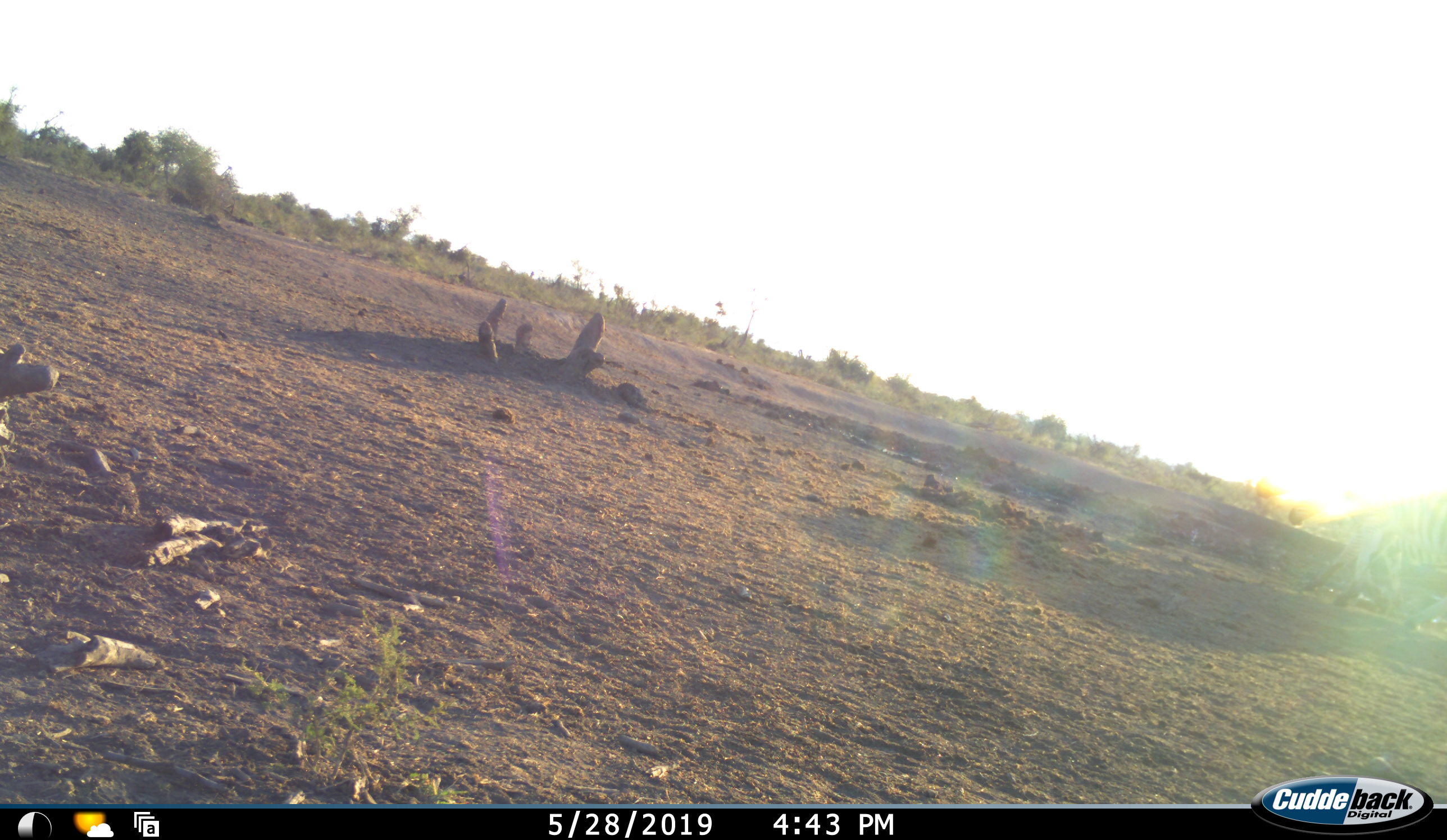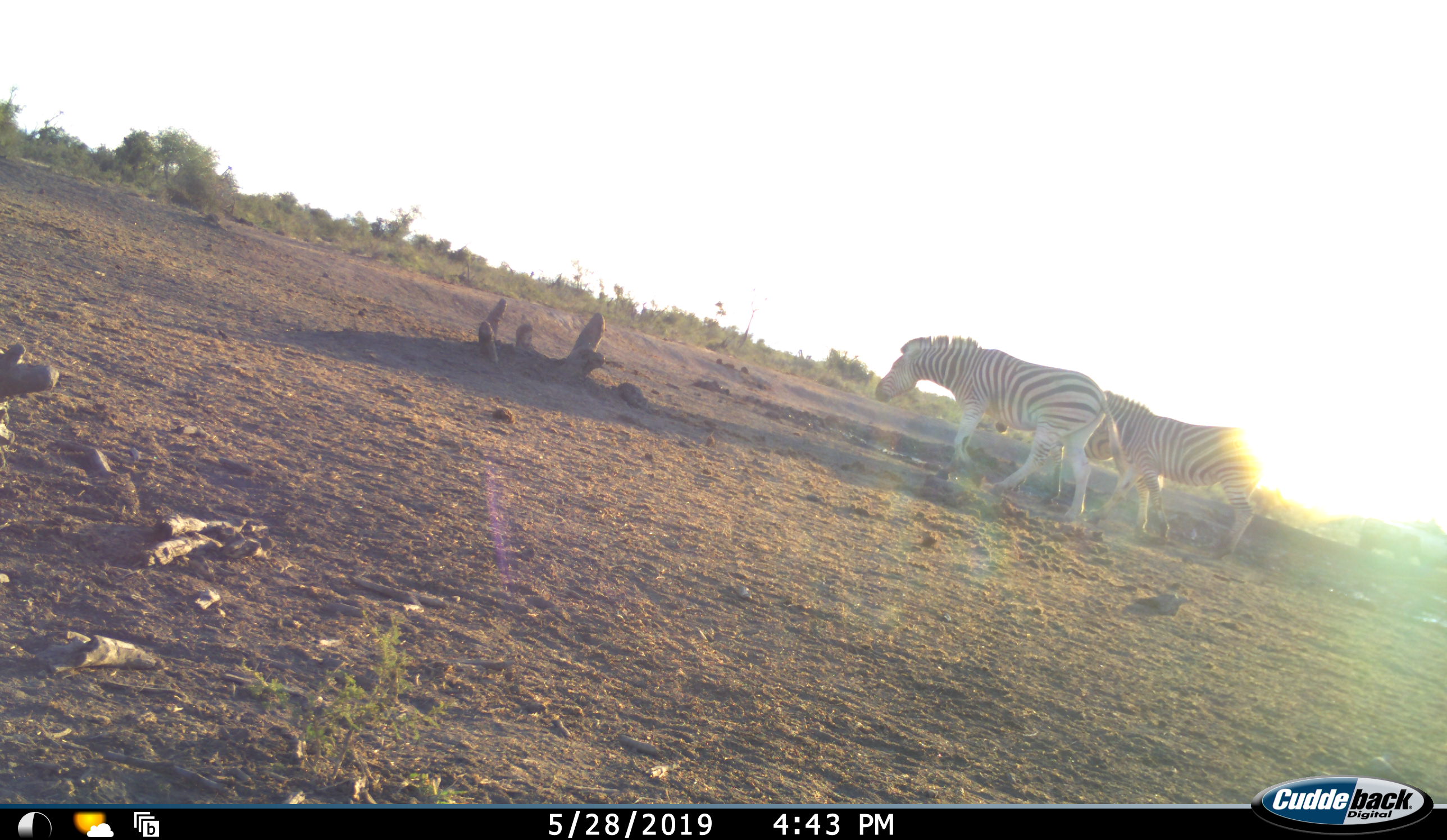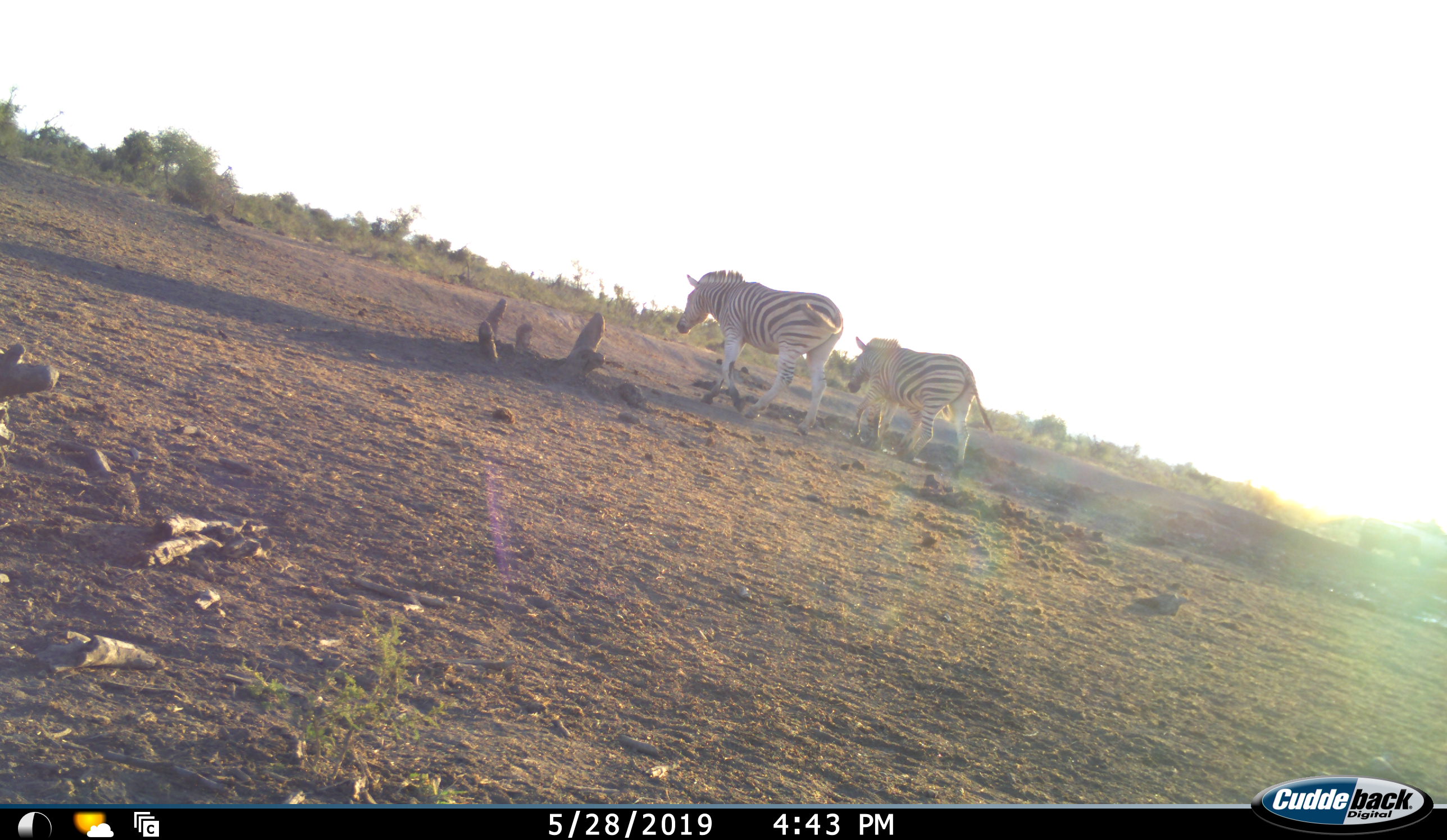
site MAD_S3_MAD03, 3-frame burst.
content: unidentified animal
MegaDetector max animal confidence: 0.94